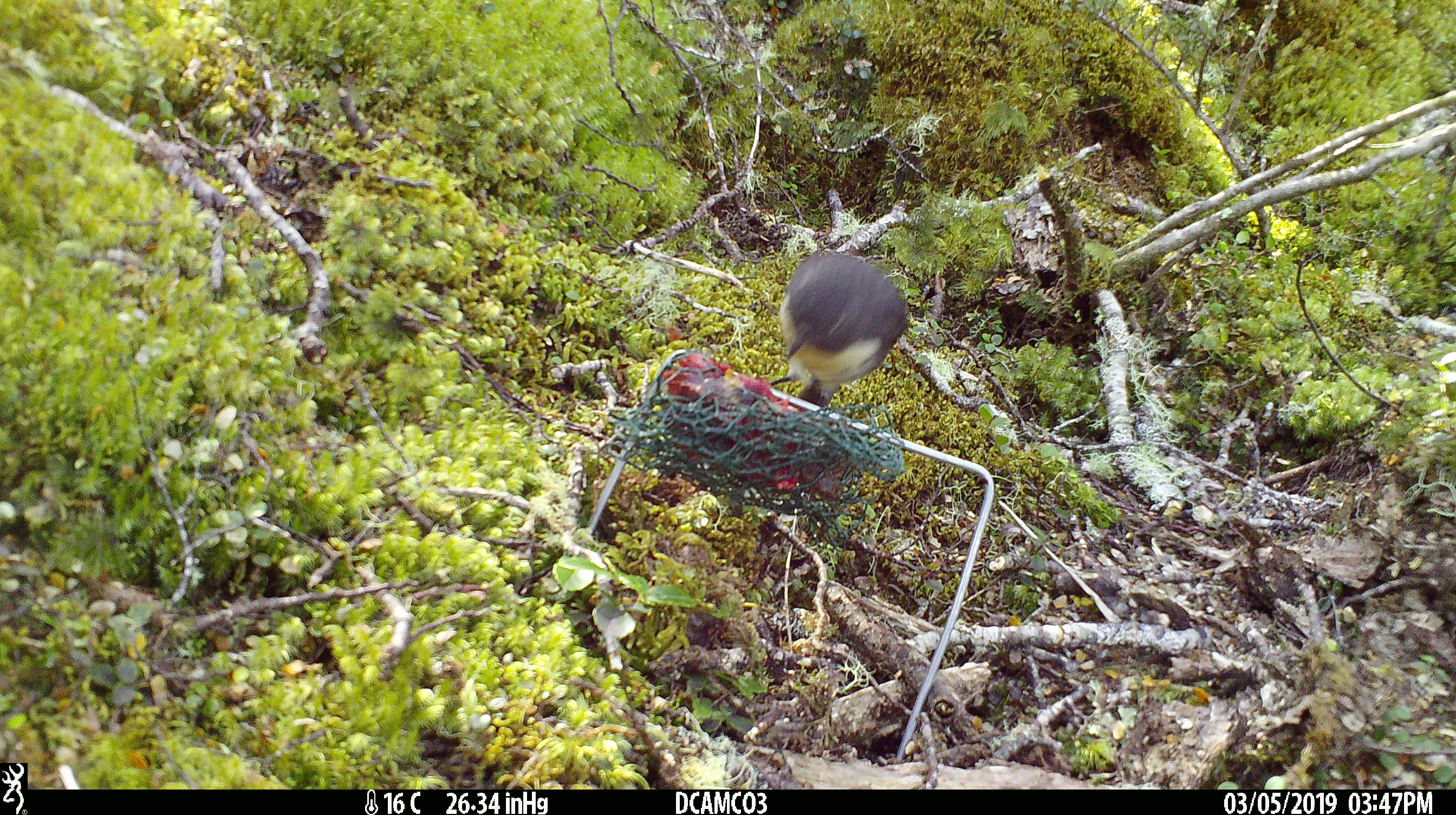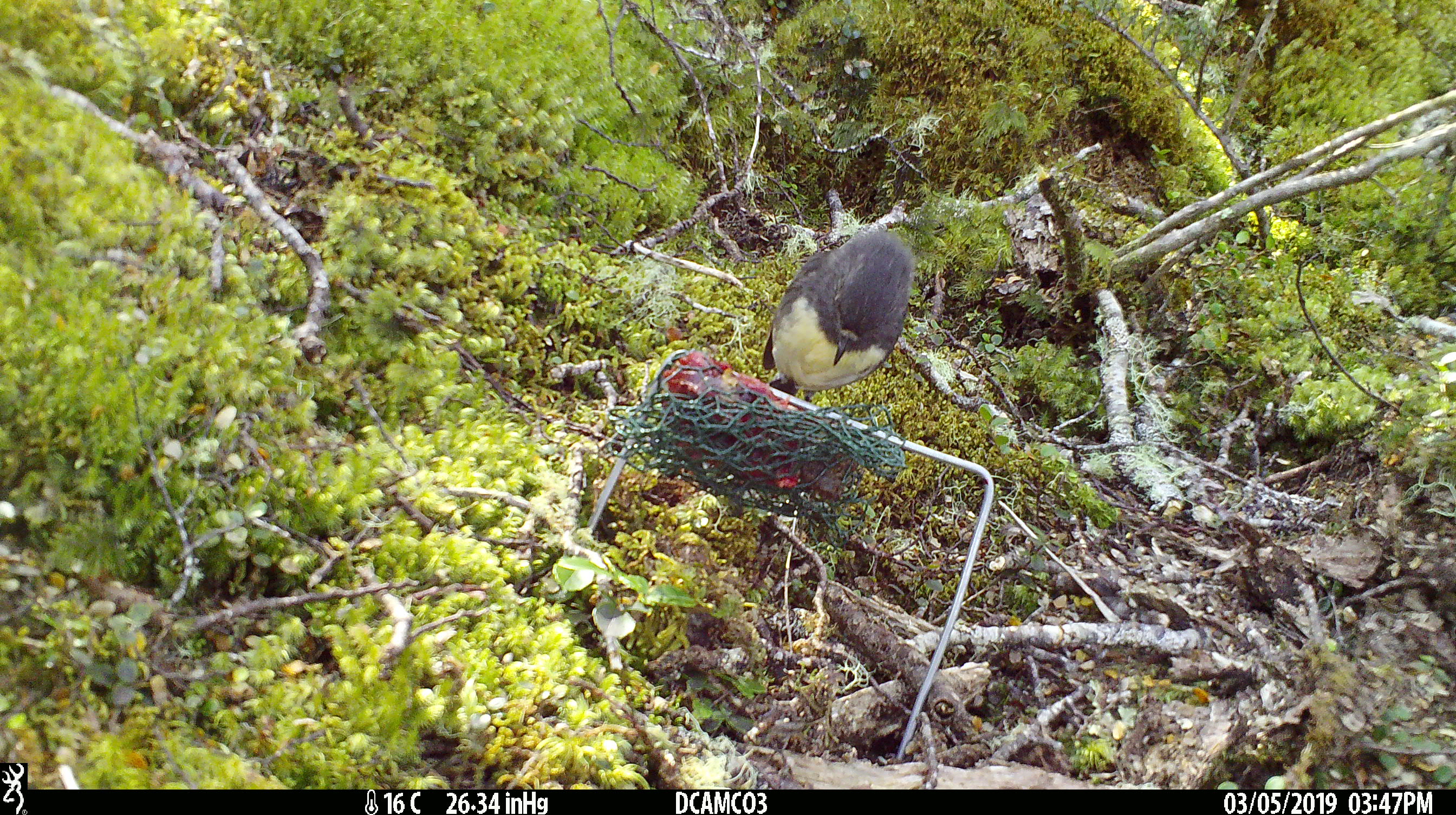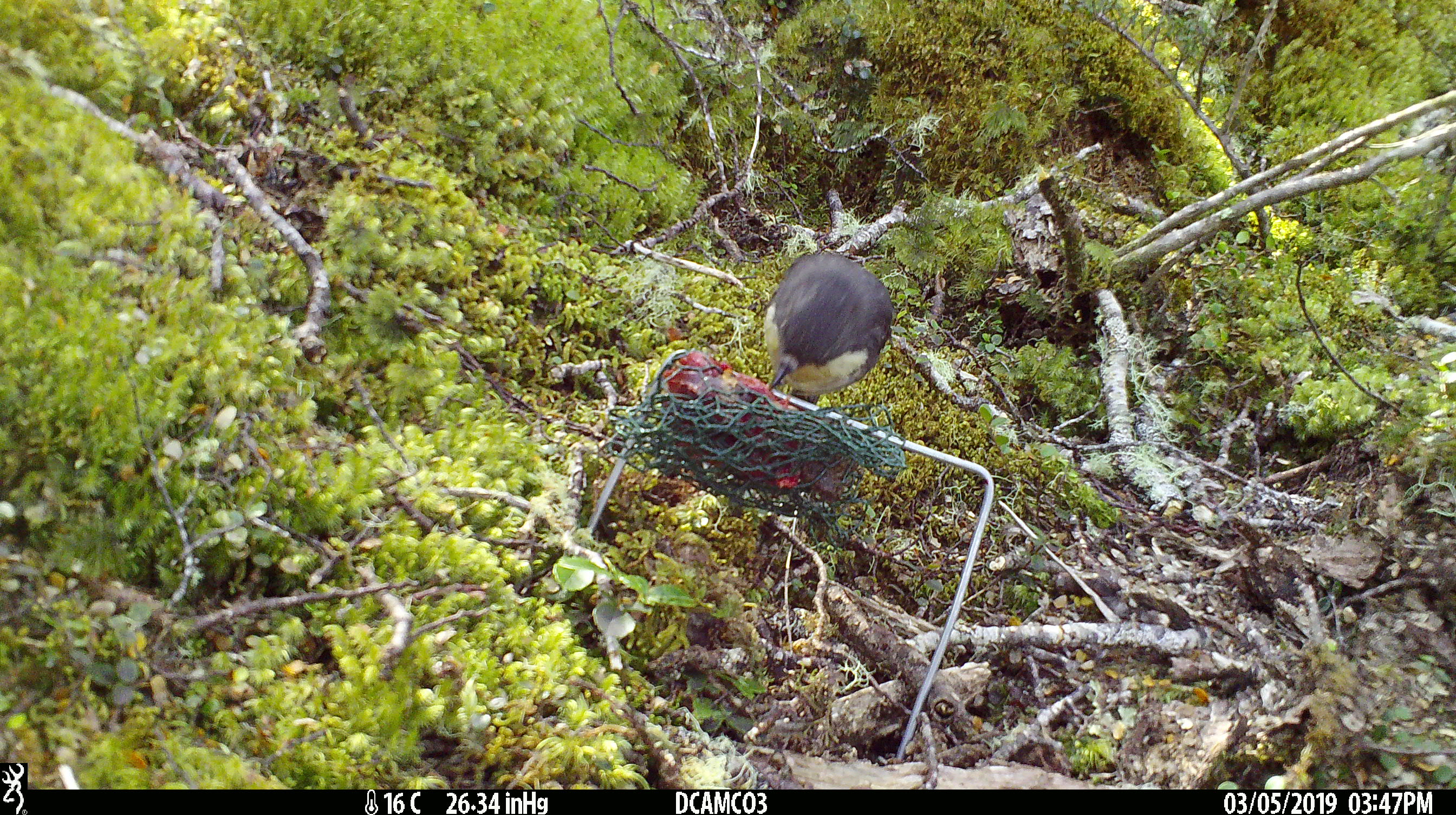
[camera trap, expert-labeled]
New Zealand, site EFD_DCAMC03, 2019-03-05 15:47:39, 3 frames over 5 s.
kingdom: Animalia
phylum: Chordata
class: Aves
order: Passeriformes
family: Petroicidae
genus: Petroica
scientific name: Petroica australis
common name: new zealand robin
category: robin